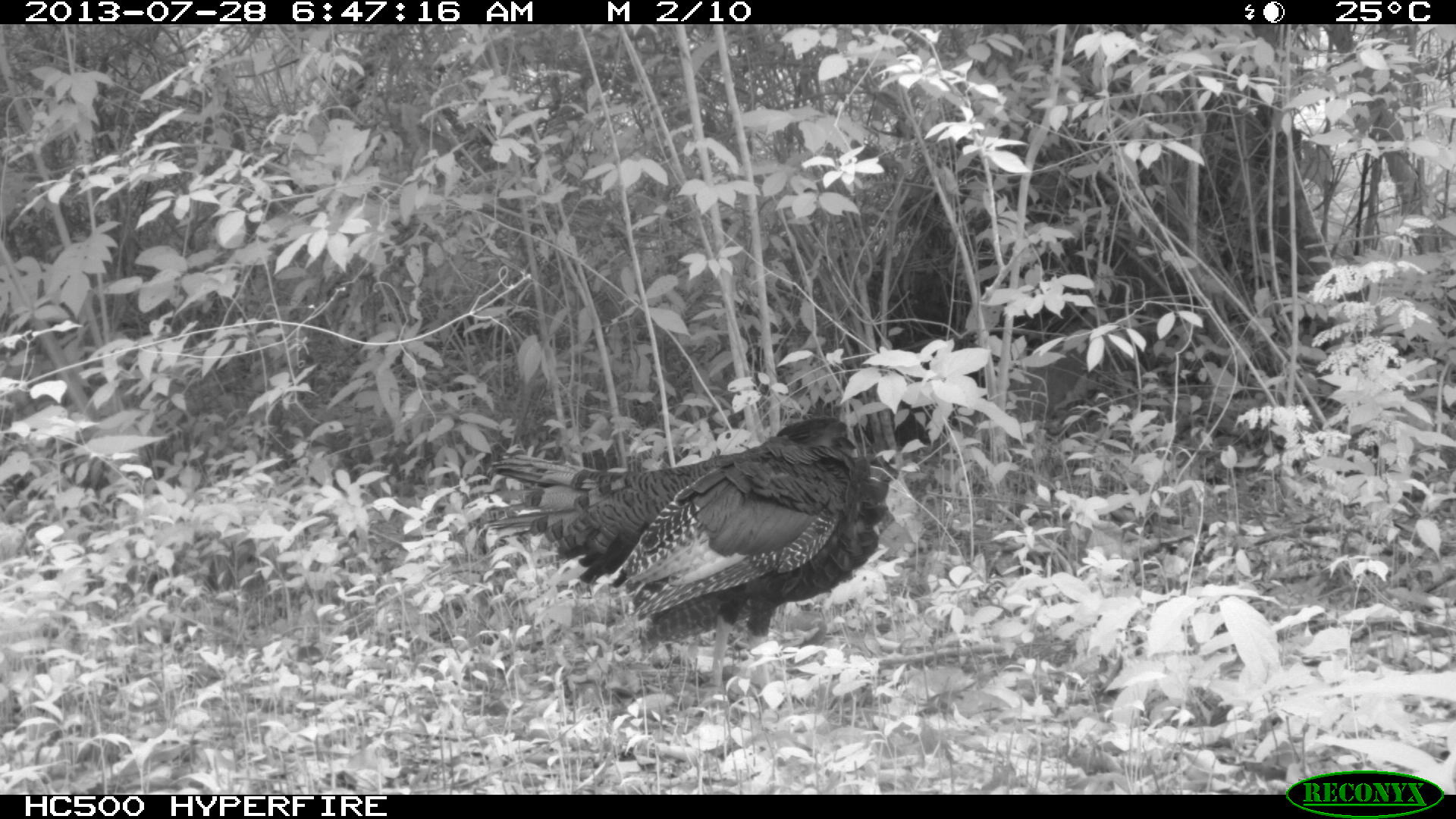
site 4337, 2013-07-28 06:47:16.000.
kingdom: Animalia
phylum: Chordata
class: Aves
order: Galliformes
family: Phasianidae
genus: Meleagris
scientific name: Meleagris ocellata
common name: ocellated turkey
Meleagris ocellata (ocellated turkey), count 1.